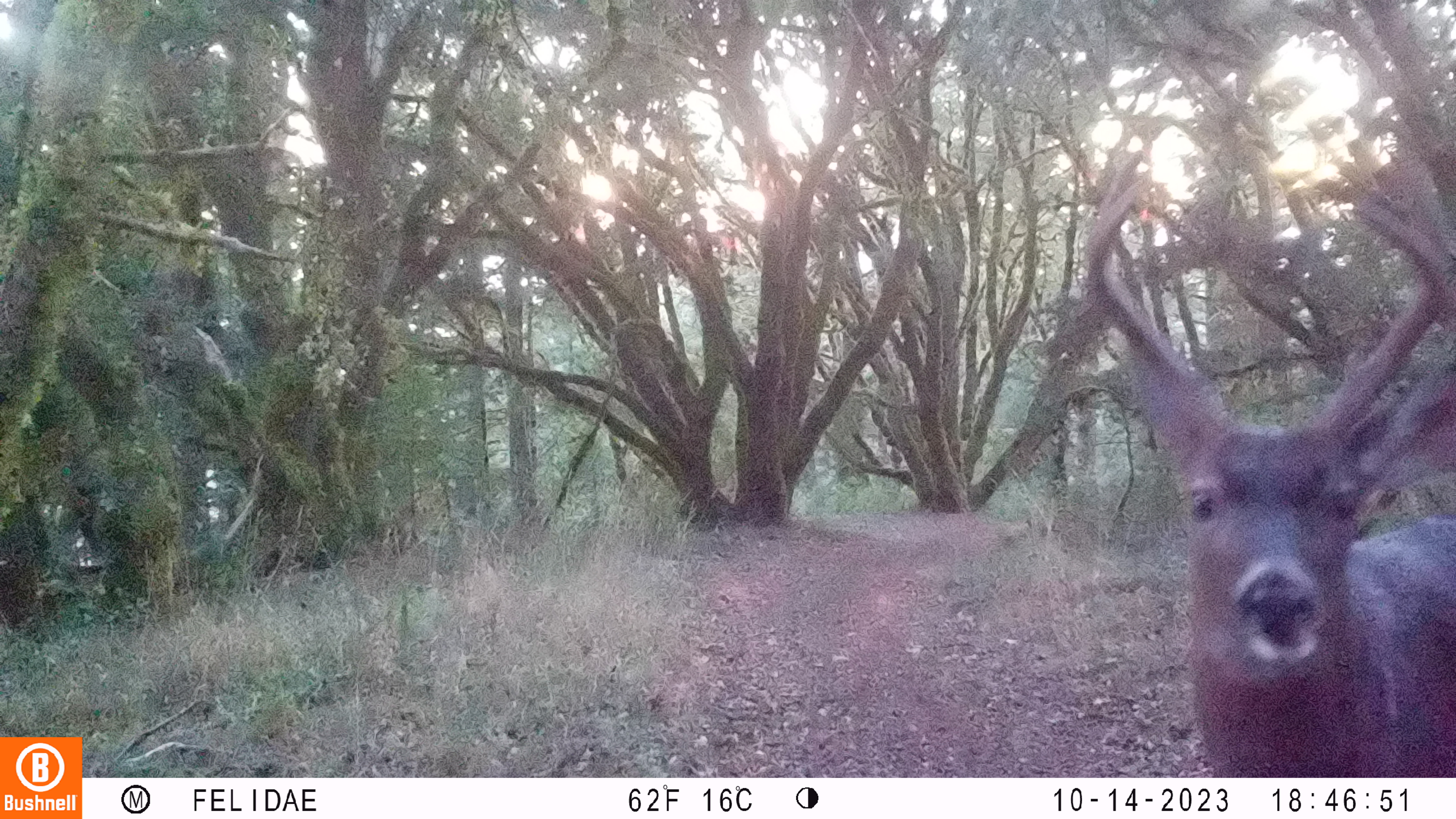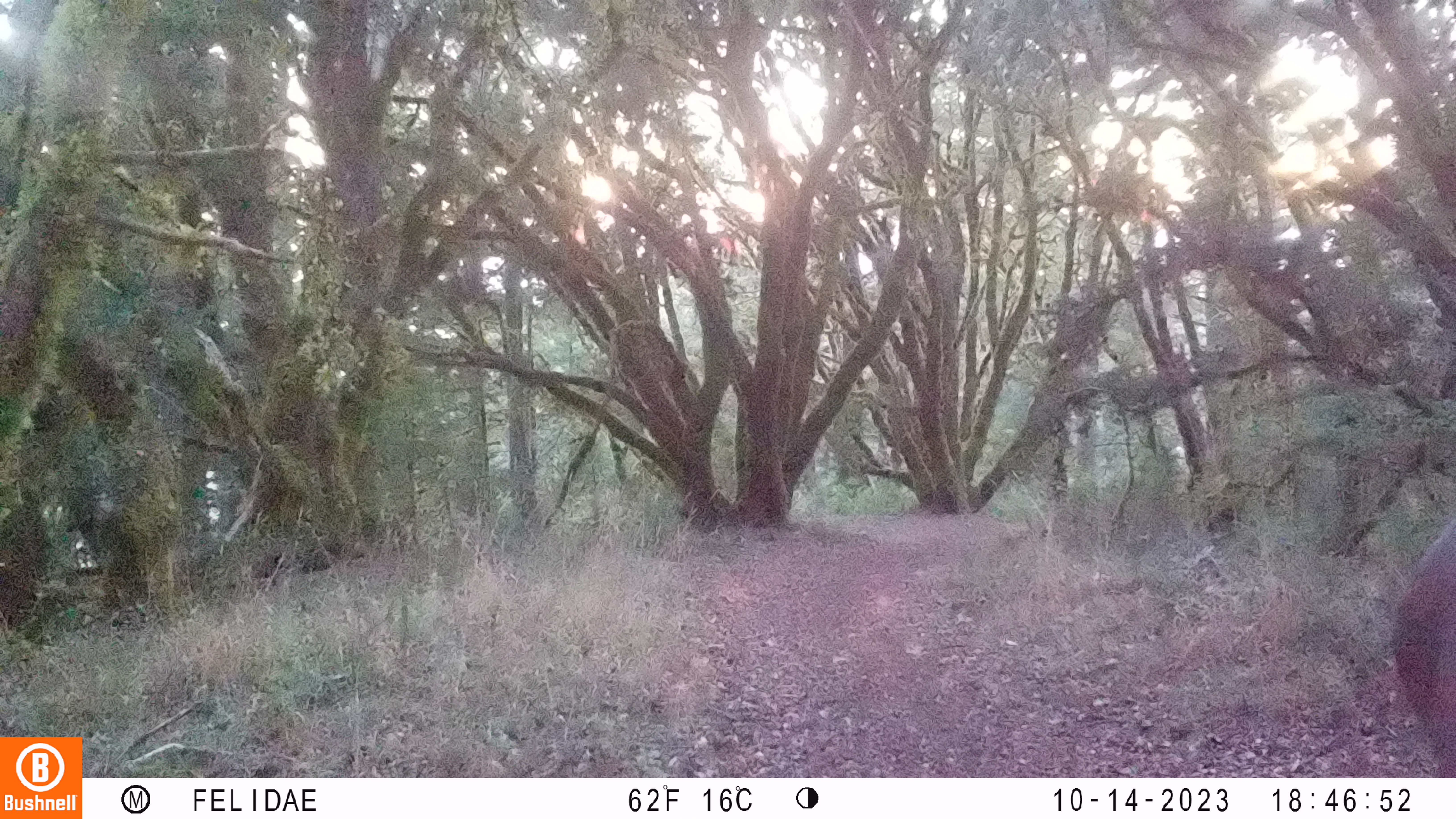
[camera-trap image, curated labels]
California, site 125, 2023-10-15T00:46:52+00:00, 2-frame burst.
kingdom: Animalia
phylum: Chordata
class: Mammalia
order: Artiodactyla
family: Cervidae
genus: Odocoileus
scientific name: Odocoileus hemionus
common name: mule deer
Mule deer (Odocoileus hemionus).